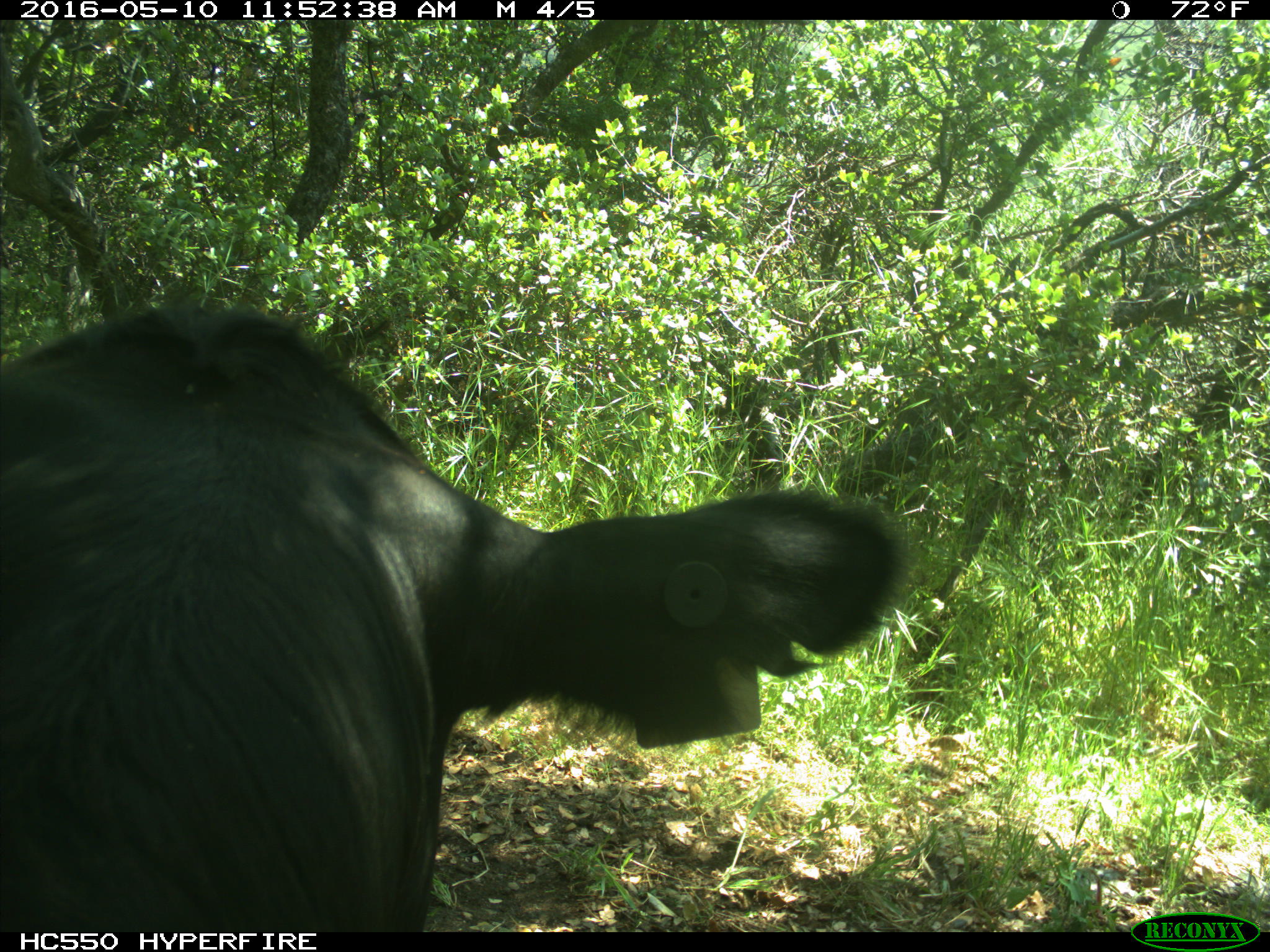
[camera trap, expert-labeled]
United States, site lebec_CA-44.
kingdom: Animalia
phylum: Chordata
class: Mammalia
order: Artiodactyla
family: Bovidae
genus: Bos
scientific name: Bos taurus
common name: domestic cow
Bos taurus (domestic cow).